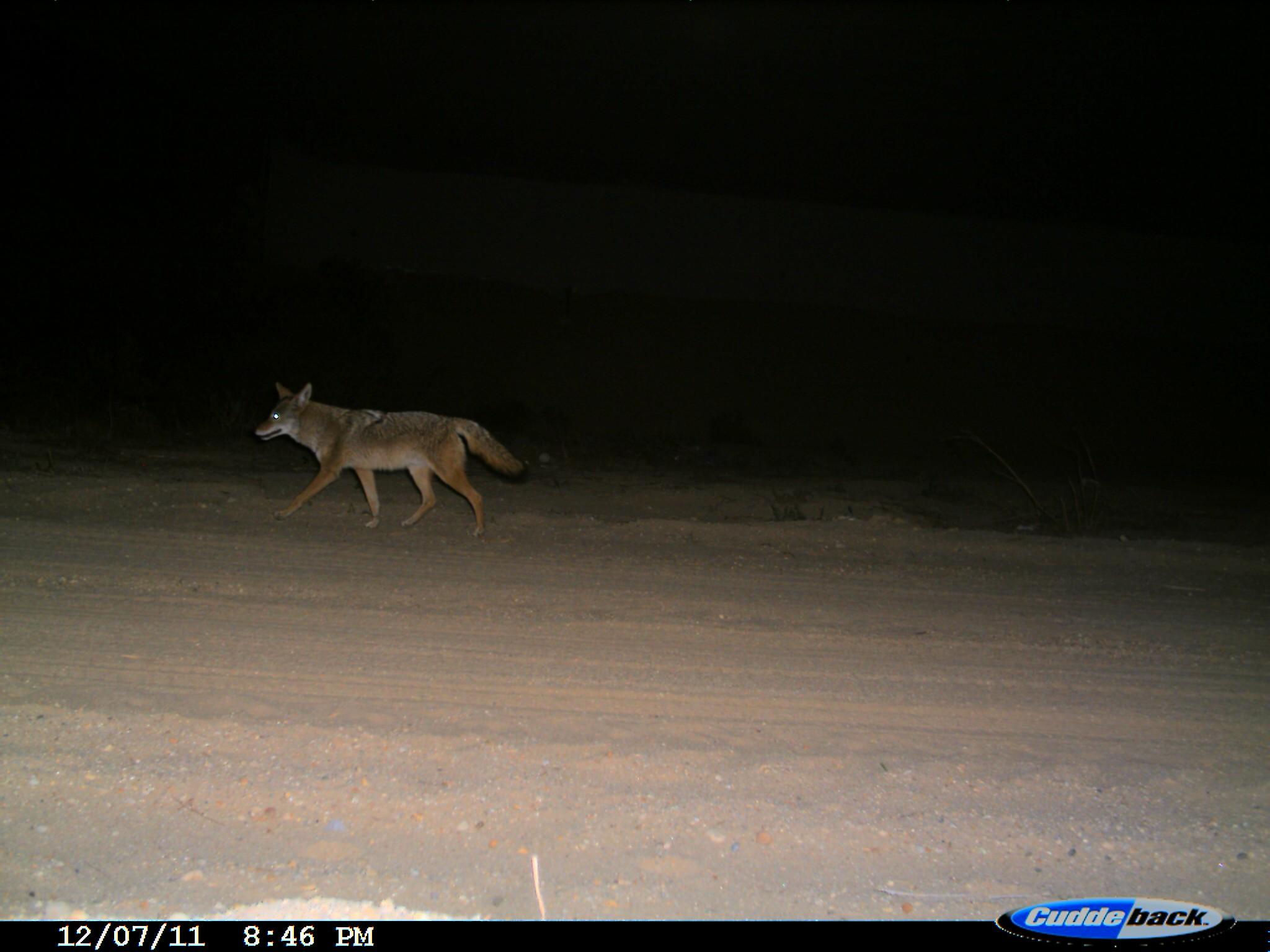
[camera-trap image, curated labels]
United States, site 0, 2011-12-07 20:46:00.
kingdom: Animalia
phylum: Chordata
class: Mammalia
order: Carnivora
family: Canidae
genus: Canis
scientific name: Canis latrans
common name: coyote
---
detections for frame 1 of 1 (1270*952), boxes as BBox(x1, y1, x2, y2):
coyote: BBox(237, 363, 527, 538)